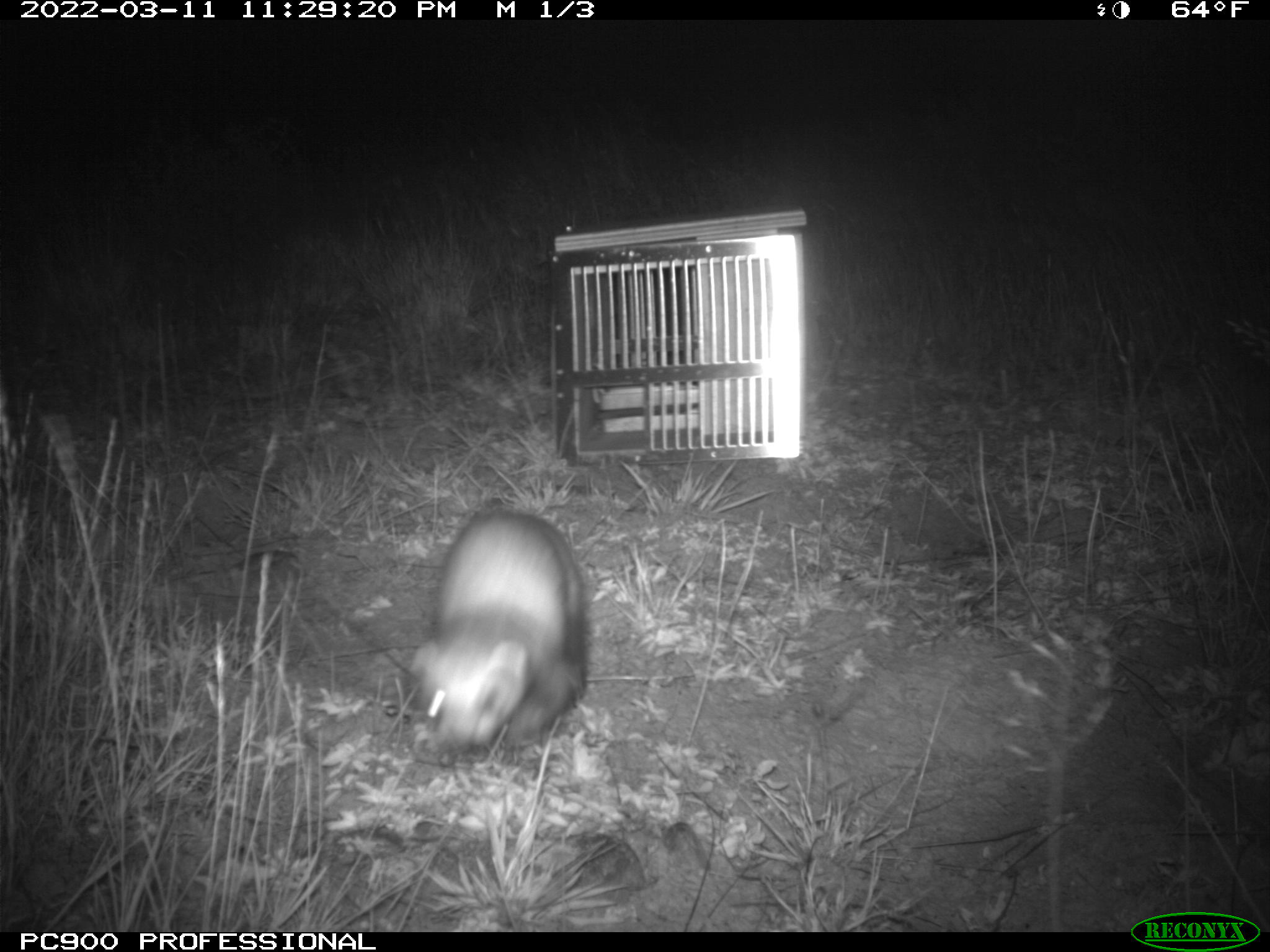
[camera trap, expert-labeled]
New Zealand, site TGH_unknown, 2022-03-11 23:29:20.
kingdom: Animalia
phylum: Chordata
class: Mammalia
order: Carnivora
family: Mustelidae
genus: Mustela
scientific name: Mustela furo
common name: ferret